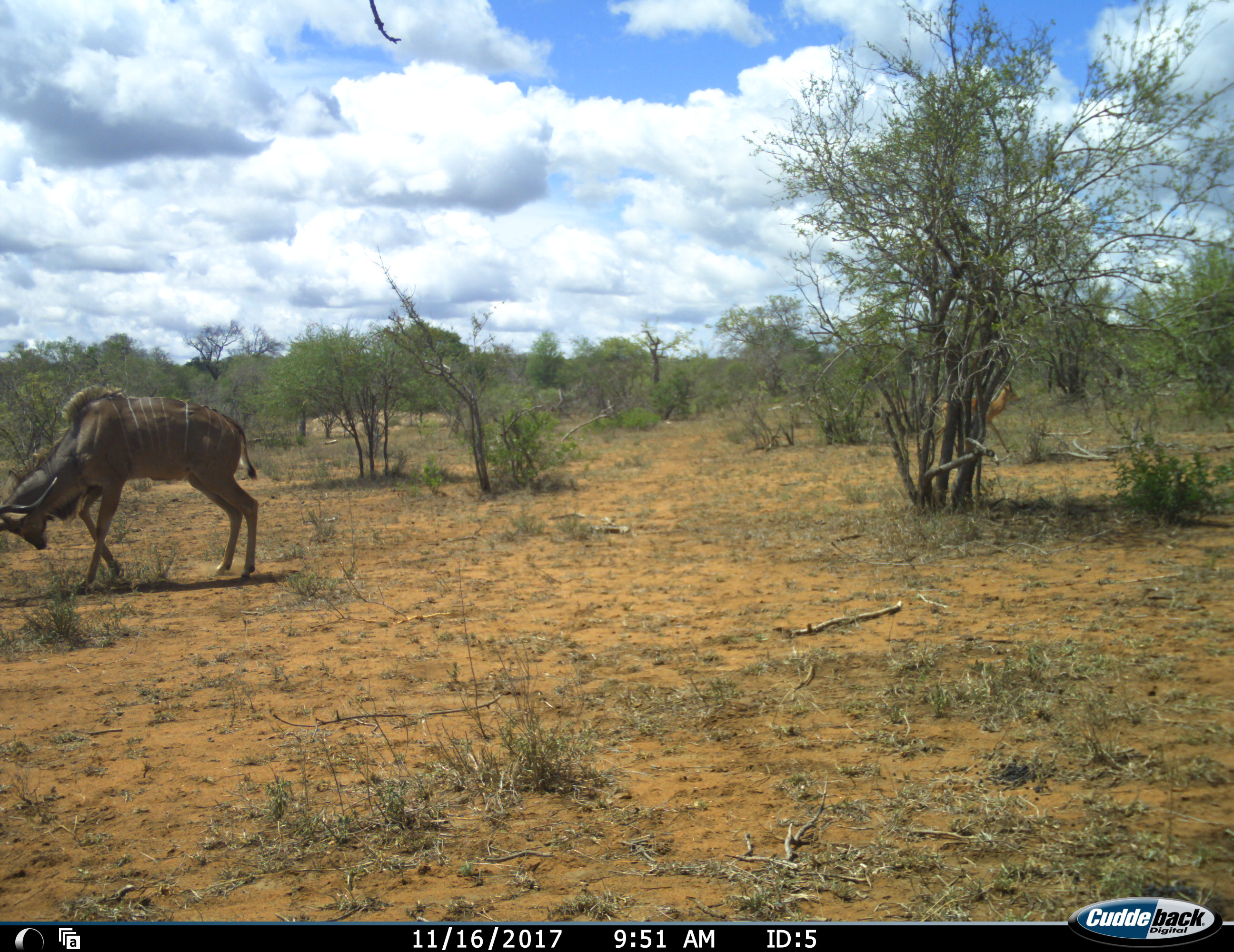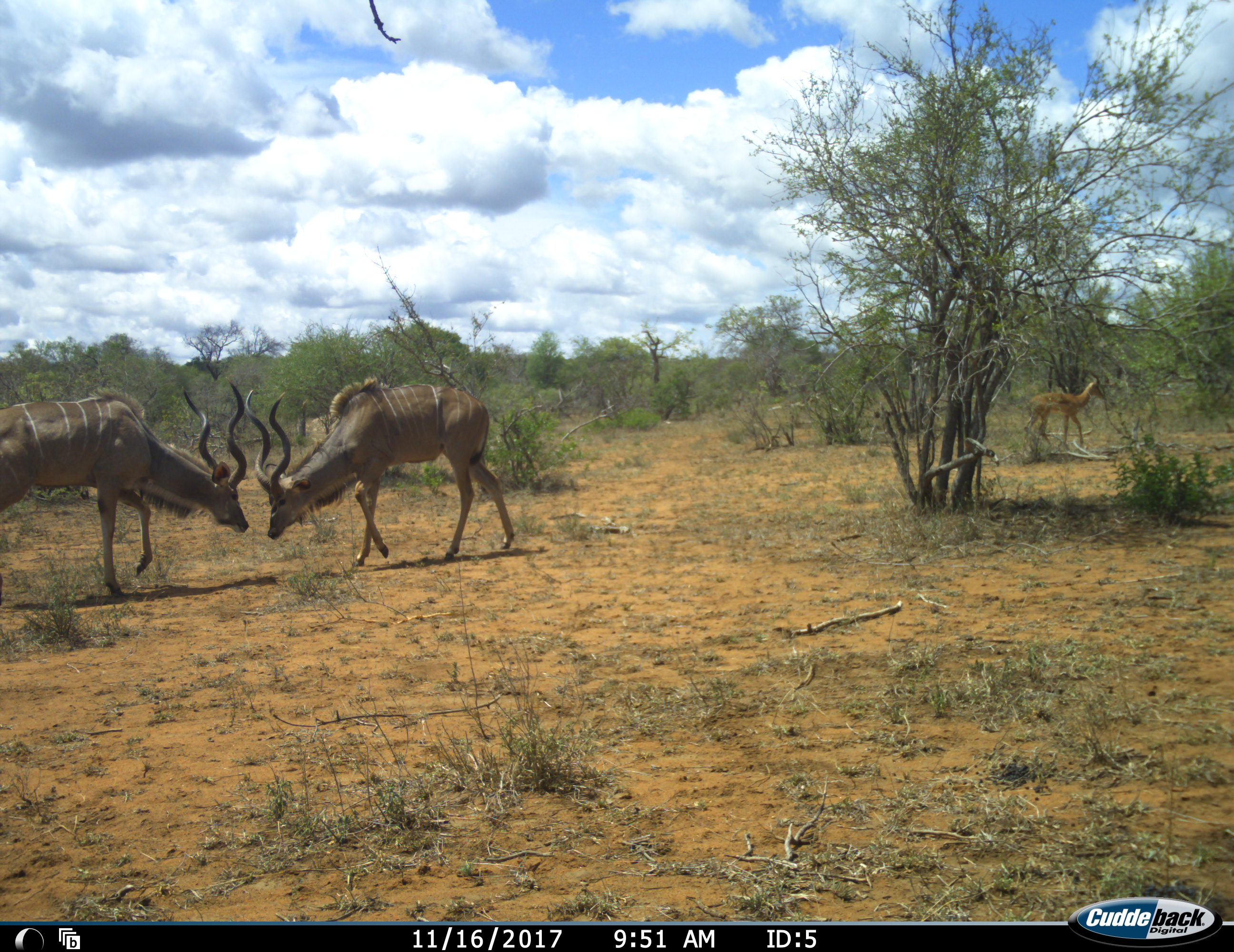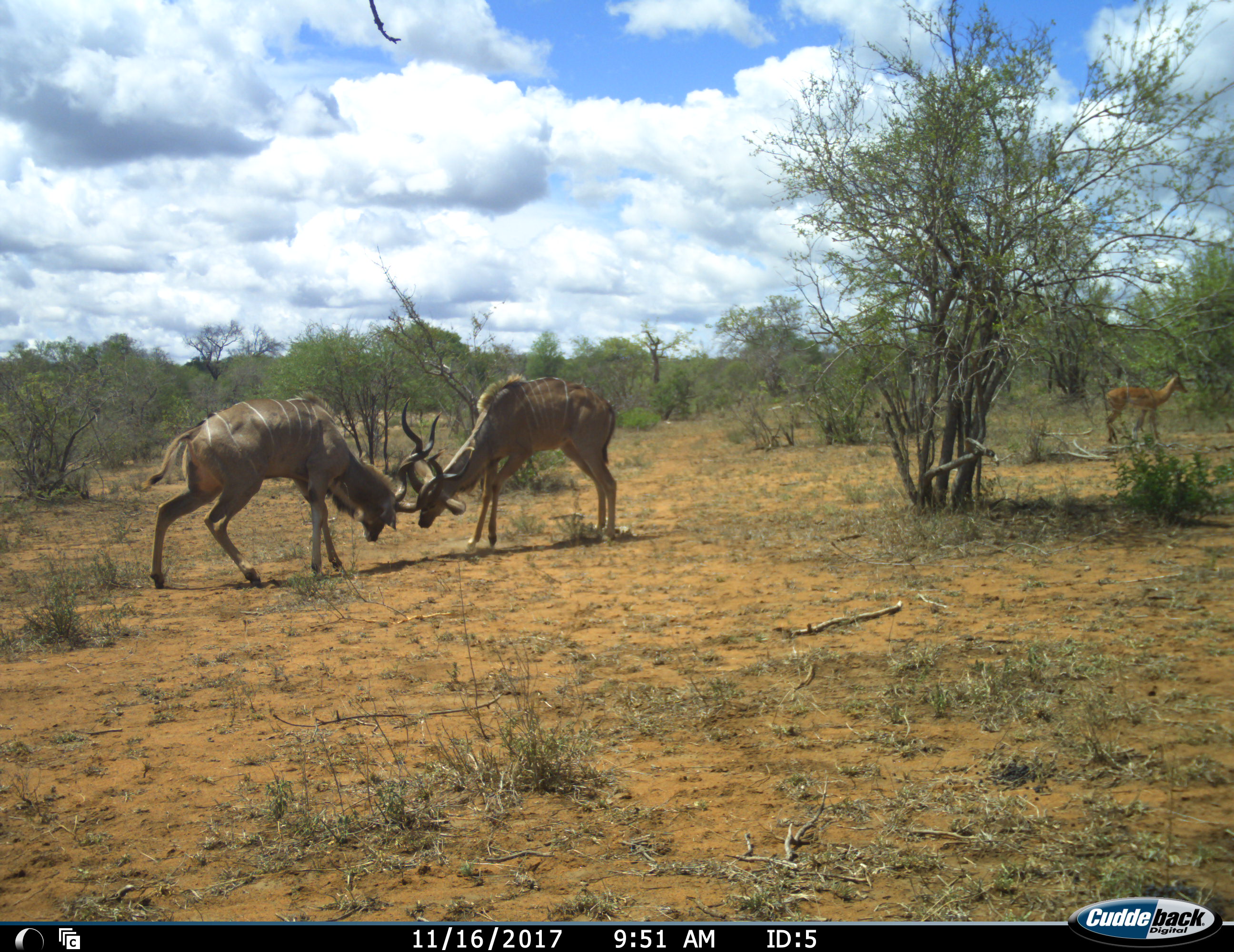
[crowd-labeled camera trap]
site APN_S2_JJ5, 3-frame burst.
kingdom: Animalia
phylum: Chordata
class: Mammalia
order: Artiodactyla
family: Bovidae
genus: Aepyceros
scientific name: Aepyceros melampus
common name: impala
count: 1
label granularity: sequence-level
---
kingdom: Animalia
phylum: Chordata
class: Mammalia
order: Artiodactyla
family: Bovidae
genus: Tragelaphus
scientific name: Tragelaphus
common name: kudu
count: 2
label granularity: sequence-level